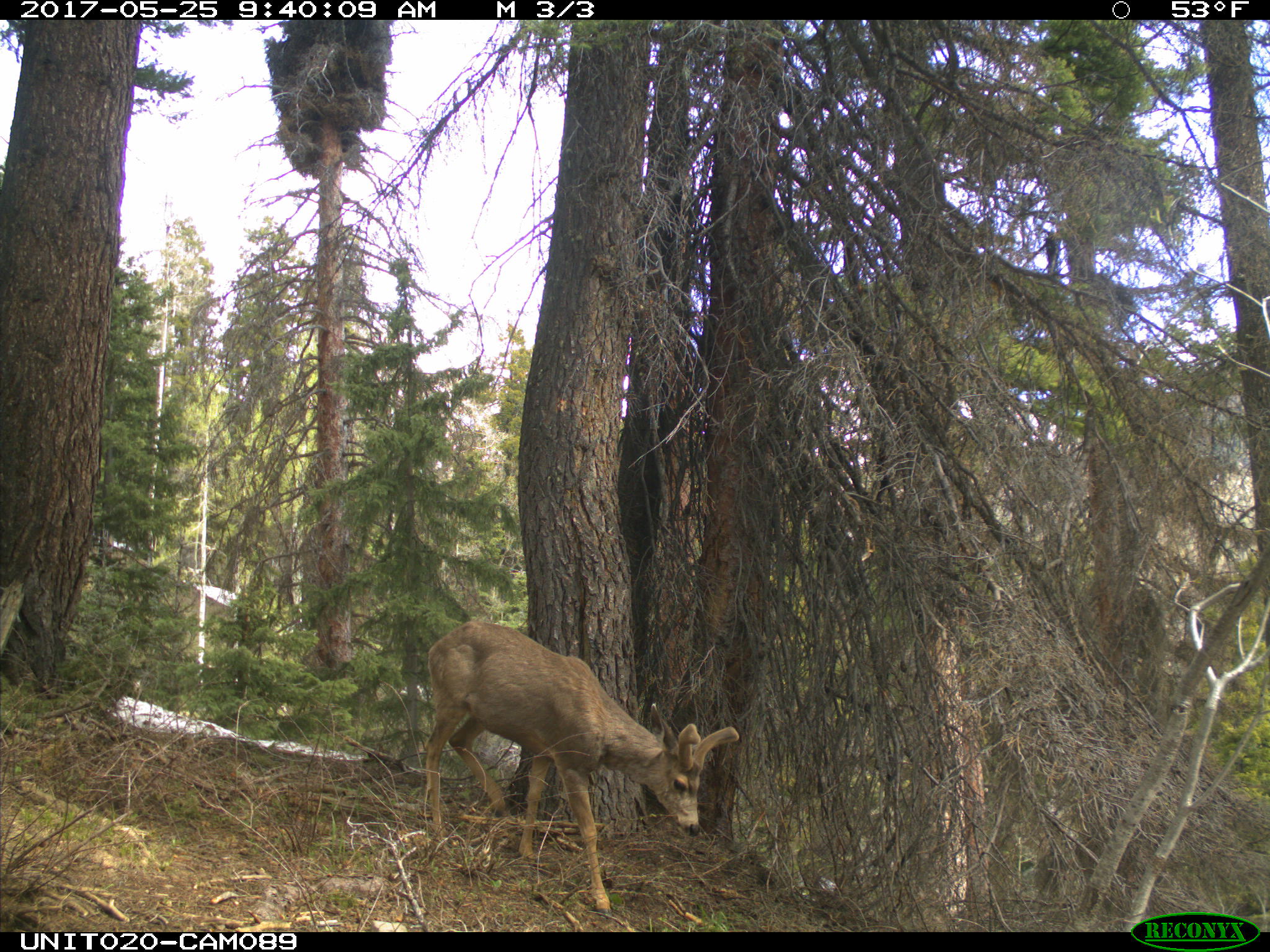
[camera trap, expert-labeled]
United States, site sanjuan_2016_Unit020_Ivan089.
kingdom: Animalia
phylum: Chordata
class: Mammalia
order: Artiodactyla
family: Cervidae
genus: Odocoileus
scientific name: Odocoileus hemionus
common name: mule deer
Odocoileus hemionus (mule deer).